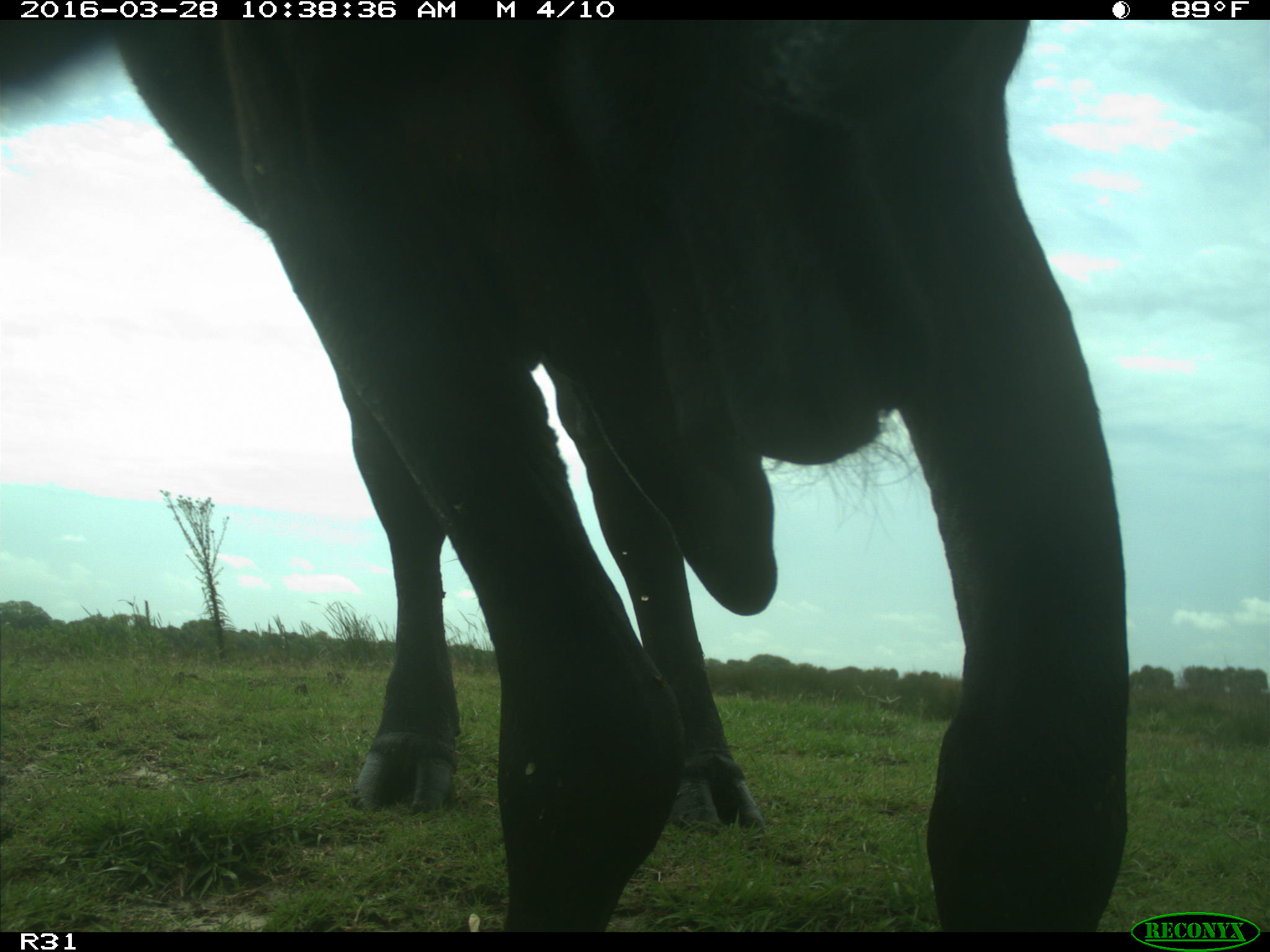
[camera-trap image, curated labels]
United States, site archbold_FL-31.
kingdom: Animalia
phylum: Chordata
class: Mammalia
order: Artiodactyla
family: Bovidae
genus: Bos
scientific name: Bos taurus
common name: domestic cow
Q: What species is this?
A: Bos taurus (domestic cow).